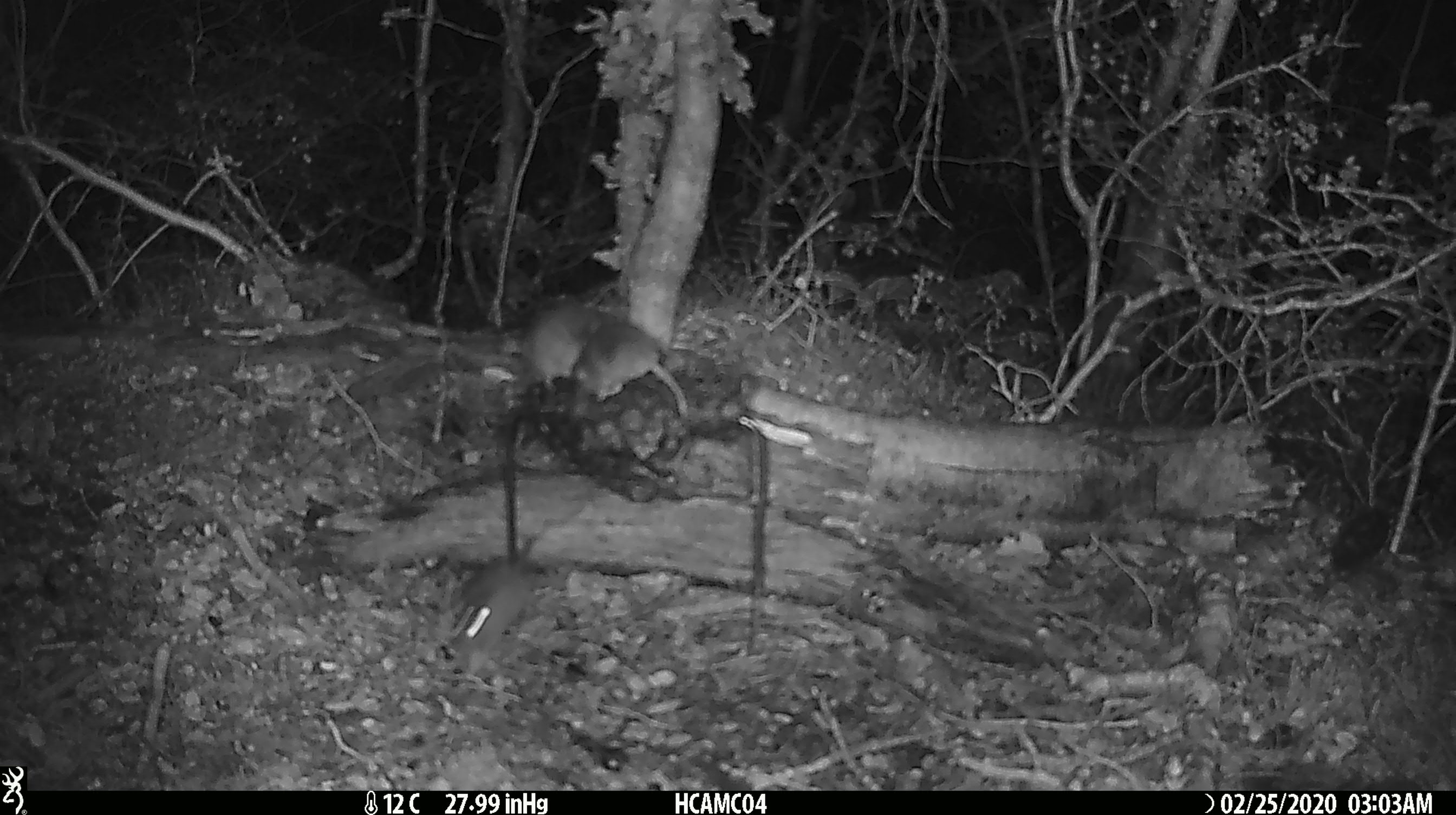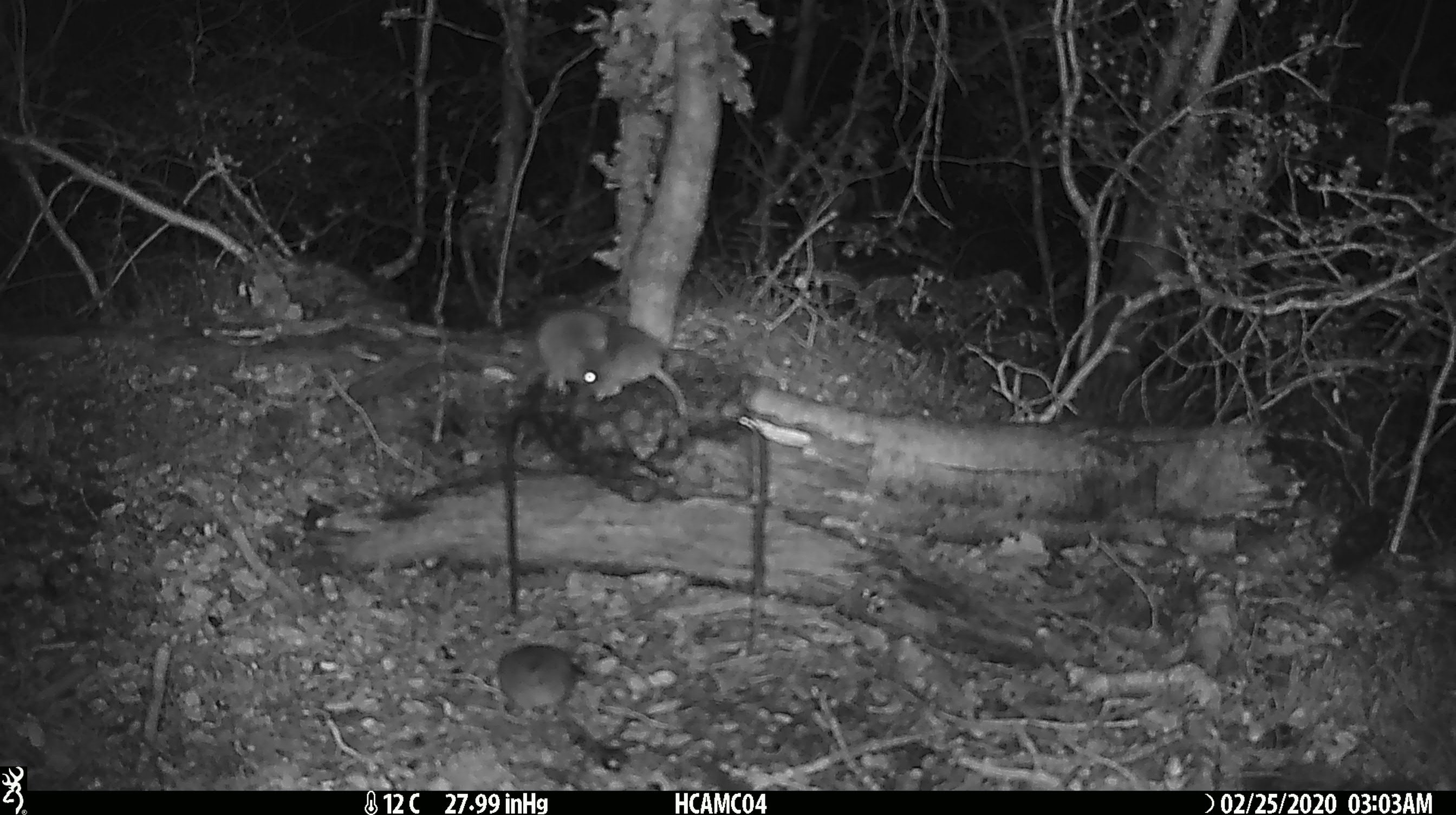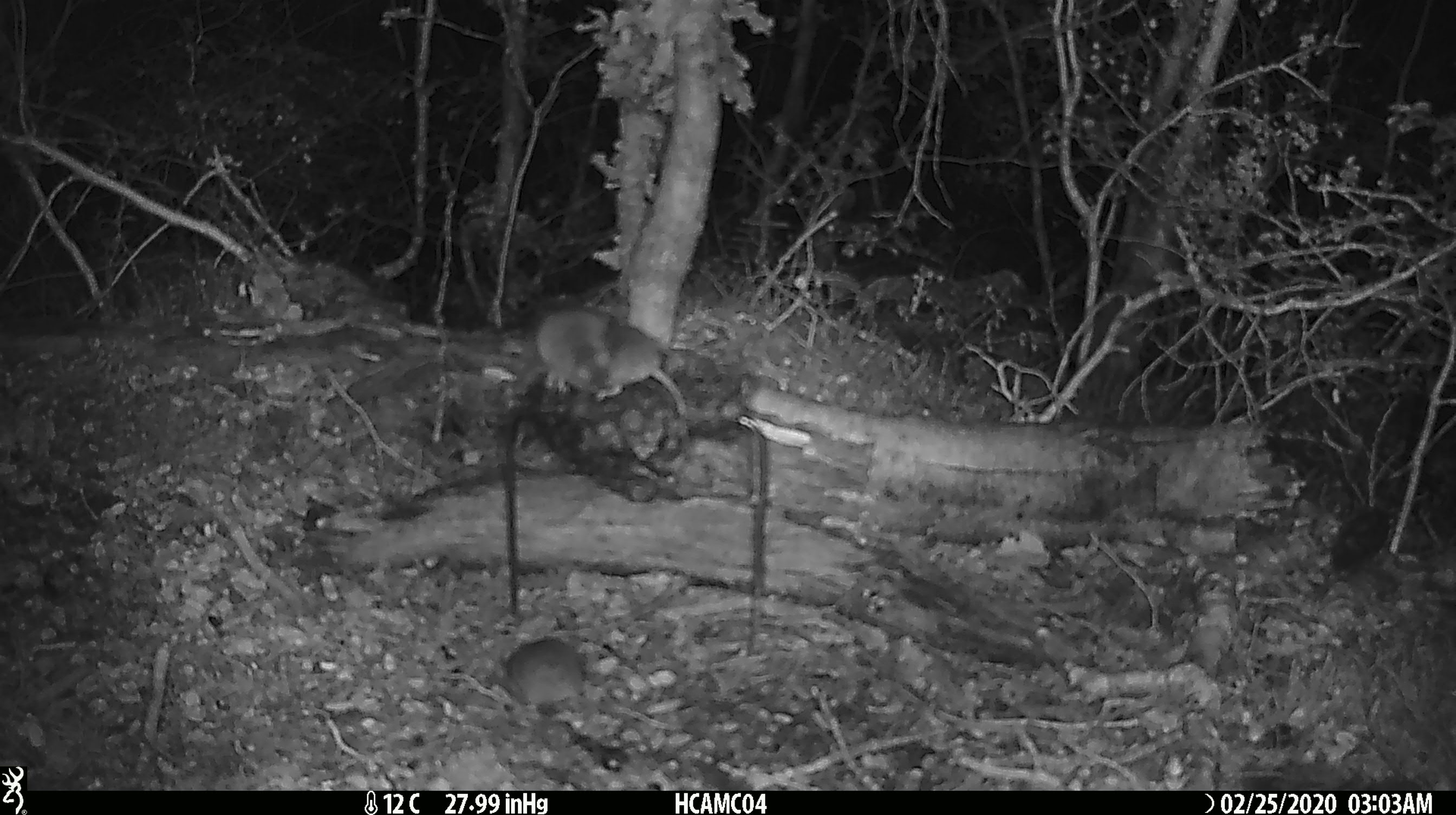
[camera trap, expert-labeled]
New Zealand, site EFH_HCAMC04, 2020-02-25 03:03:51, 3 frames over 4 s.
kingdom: Animalia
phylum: Chordata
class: Mammalia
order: Rodentia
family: Muridae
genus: Mus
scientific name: Mus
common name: mouse